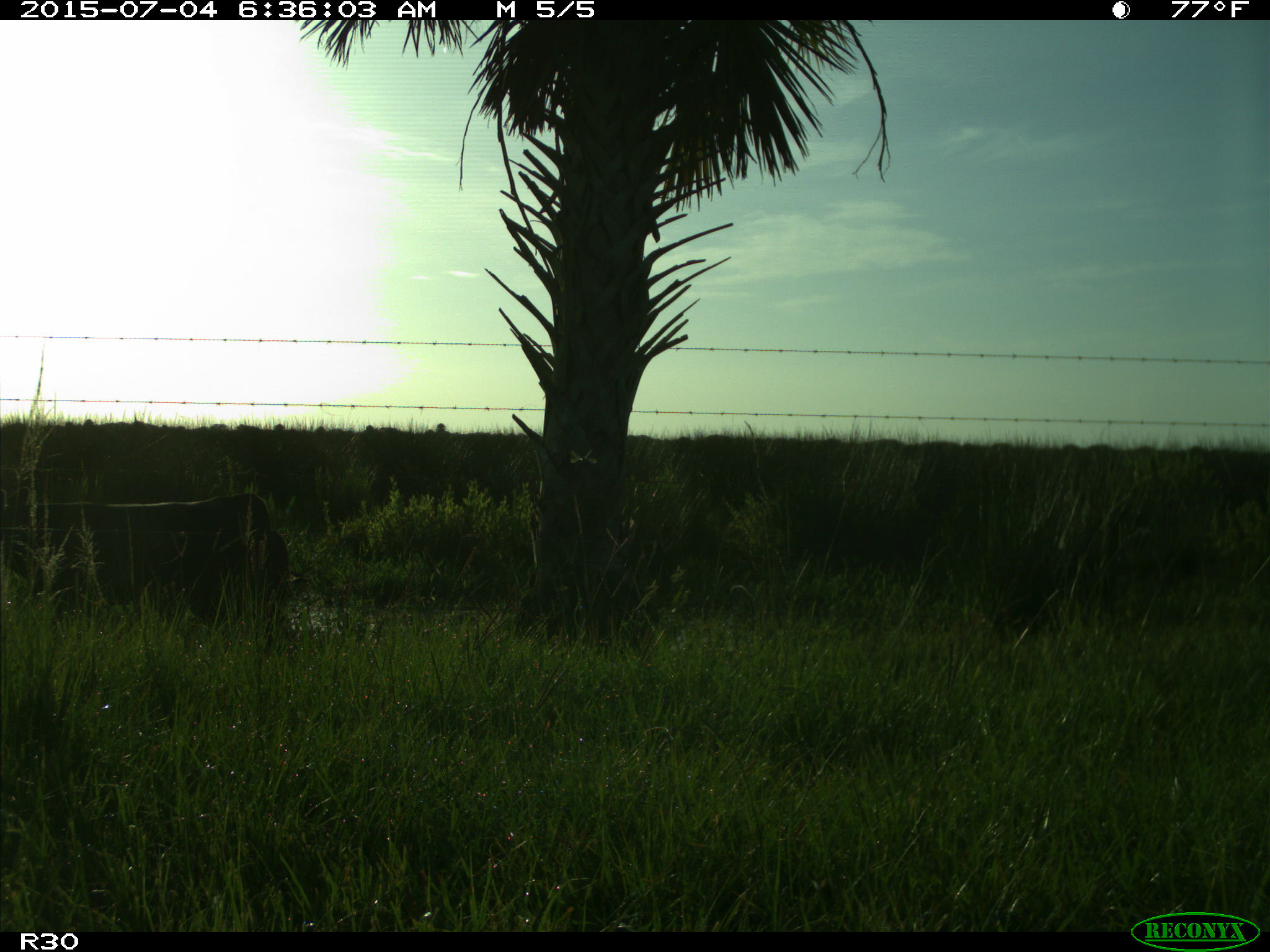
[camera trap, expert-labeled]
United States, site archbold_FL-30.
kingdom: Animalia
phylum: Chordata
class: Mammalia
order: Artiodactyla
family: Bovidae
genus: Bos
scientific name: Bos taurus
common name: domestic cow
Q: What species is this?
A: Bos taurus (domestic cow).